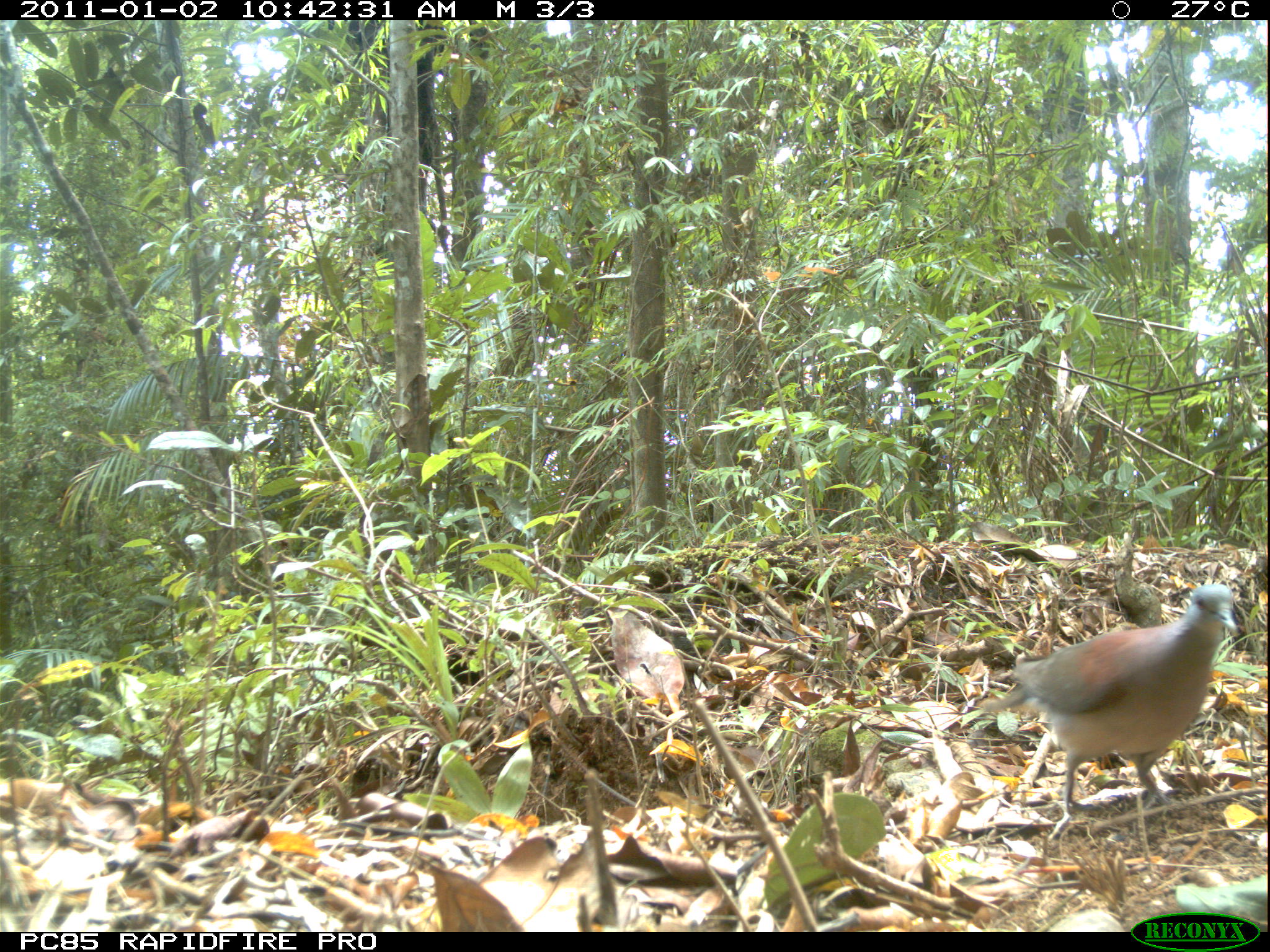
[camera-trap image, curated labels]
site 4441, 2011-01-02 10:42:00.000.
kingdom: Animalia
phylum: Chordata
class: Aves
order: Columbiformes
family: Columbidae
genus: Streptopelia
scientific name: Streptopelia picturata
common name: malagasy turtle dove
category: nesoenas picturata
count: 1